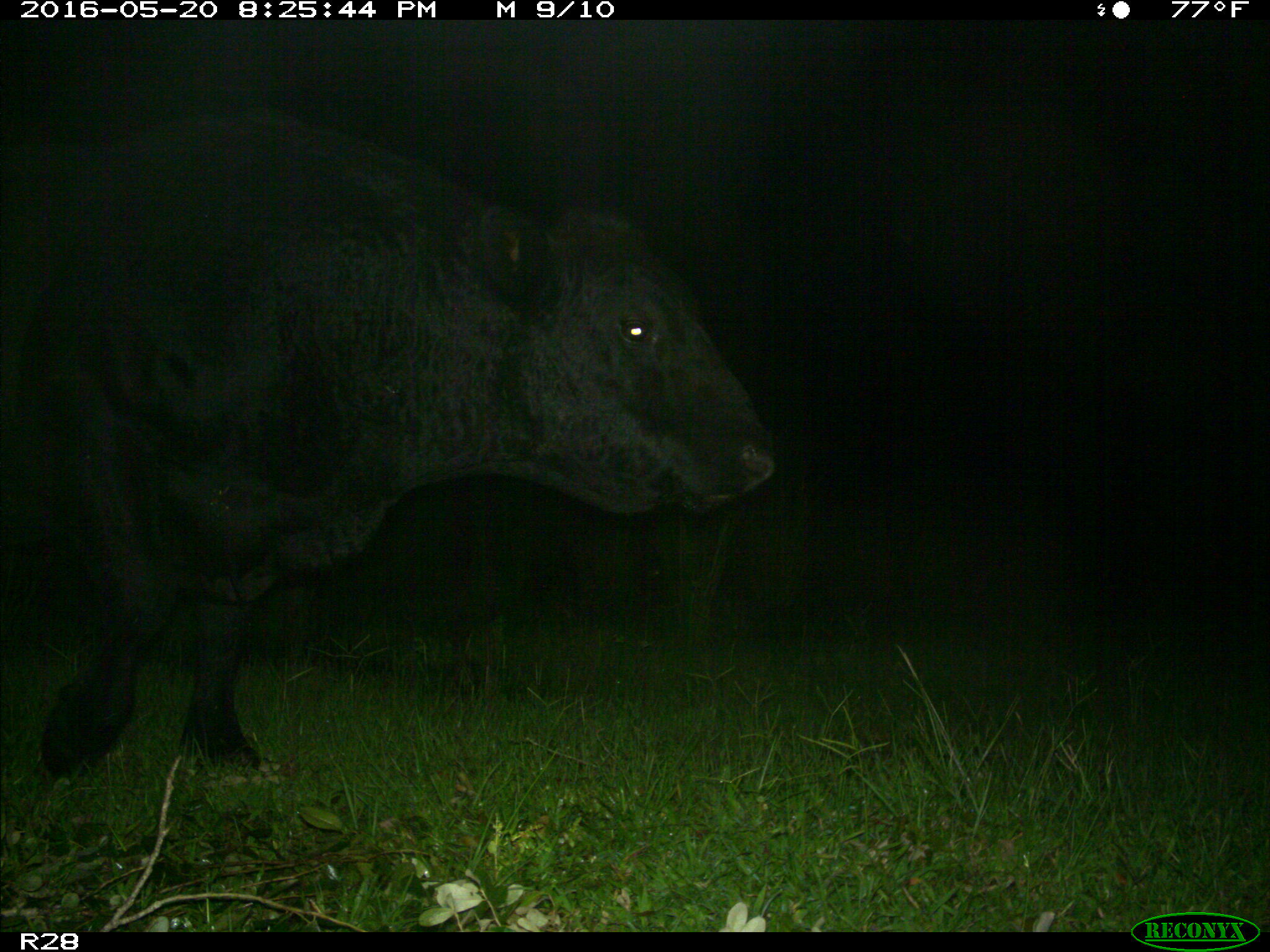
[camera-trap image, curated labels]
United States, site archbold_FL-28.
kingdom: Animalia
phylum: Chordata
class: Mammalia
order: Artiodactyla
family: Bovidae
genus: Bos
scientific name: Bos taurus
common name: domestic cow